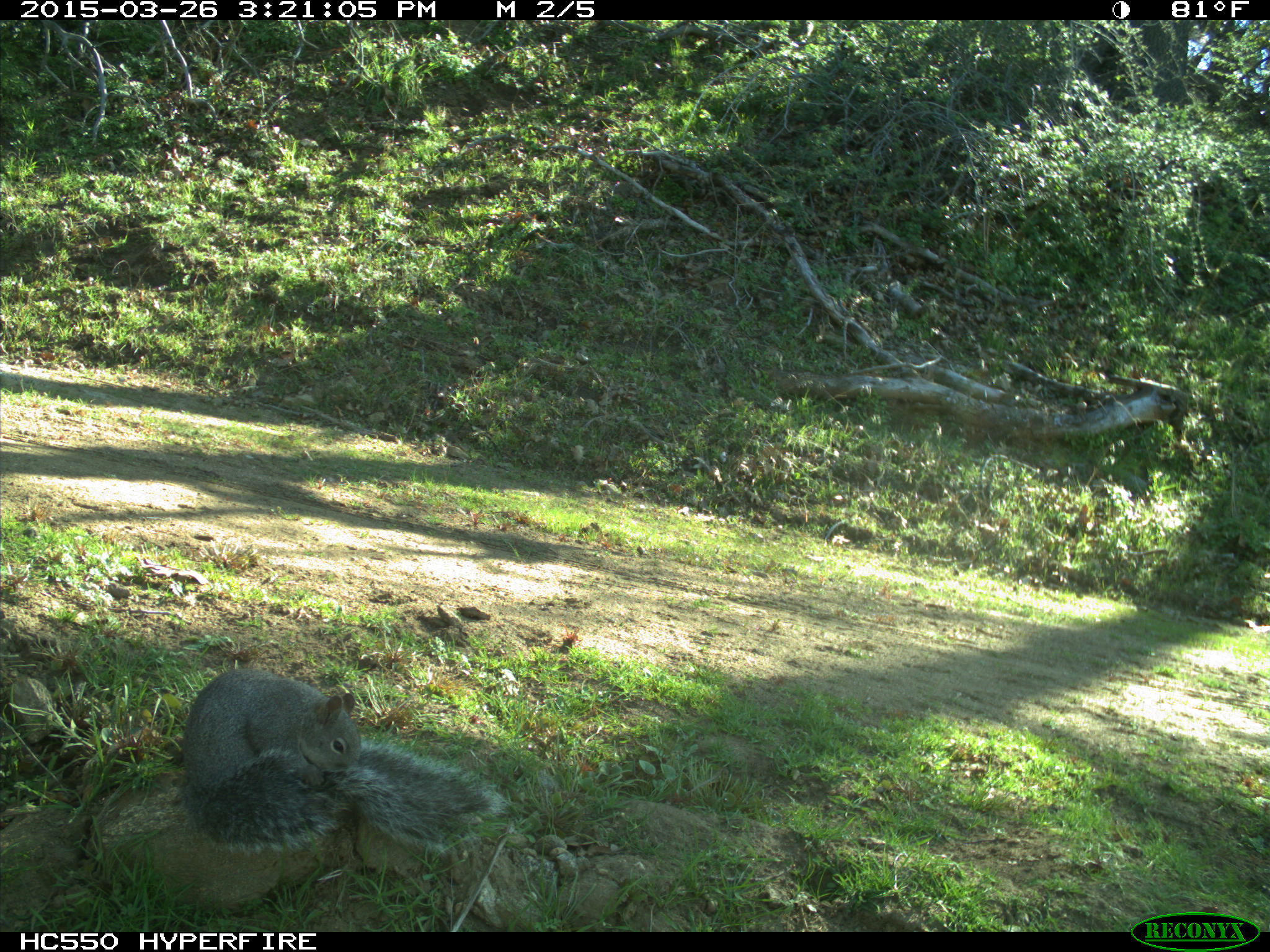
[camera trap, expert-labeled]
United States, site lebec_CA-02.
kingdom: Animalia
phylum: Chordata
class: Mammalia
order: Rodentia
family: Sciuridae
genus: Sciurus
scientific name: Sciurus carolinensis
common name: eastern gray squirrel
Sciurus carolinensis (eastern gray squirrel).